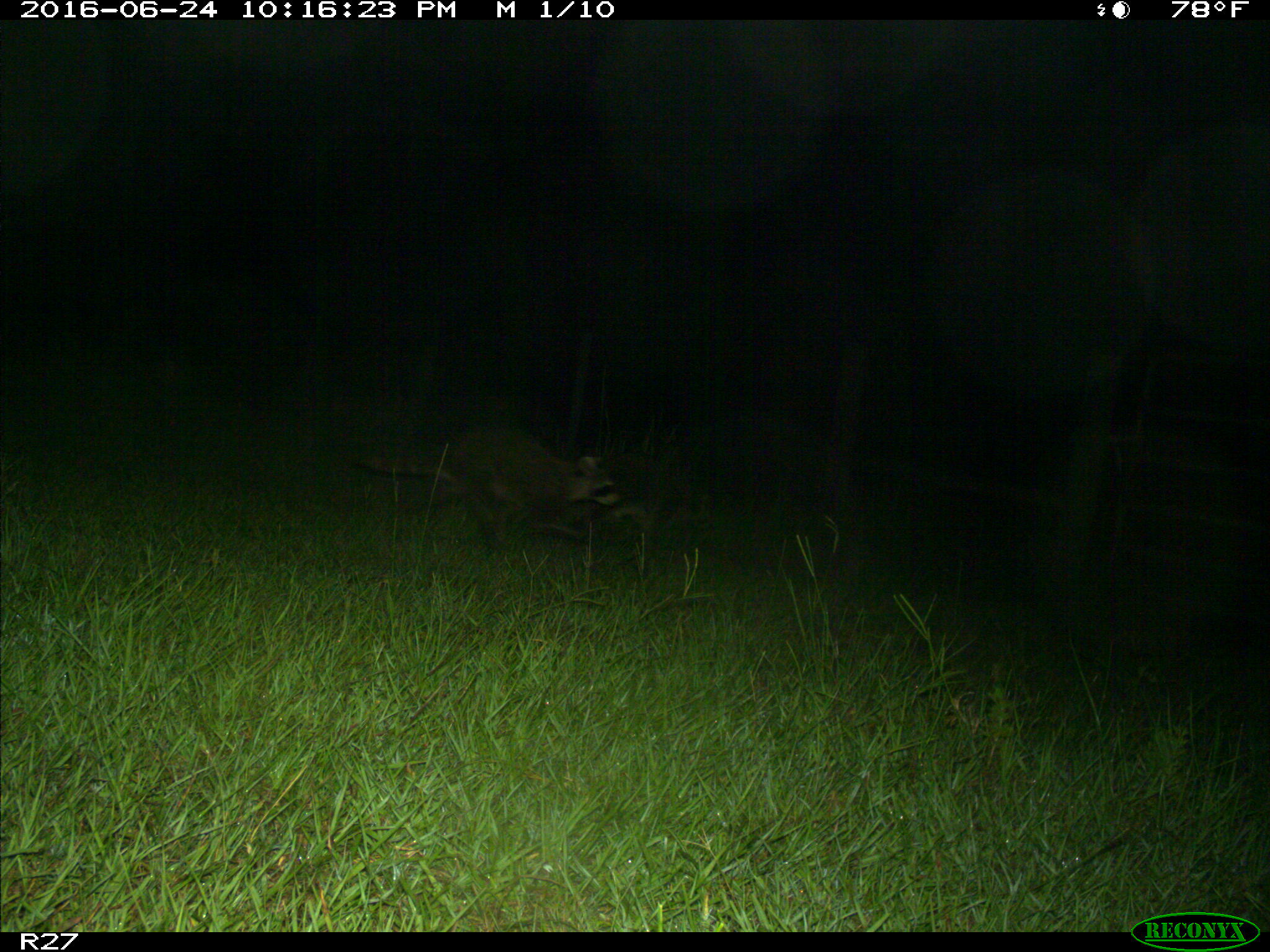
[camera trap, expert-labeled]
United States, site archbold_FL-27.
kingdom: Animalia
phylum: Chordata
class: Mammalia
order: Carnivora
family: Procyonidae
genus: Procyon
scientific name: Procyon lotor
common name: common raccoon